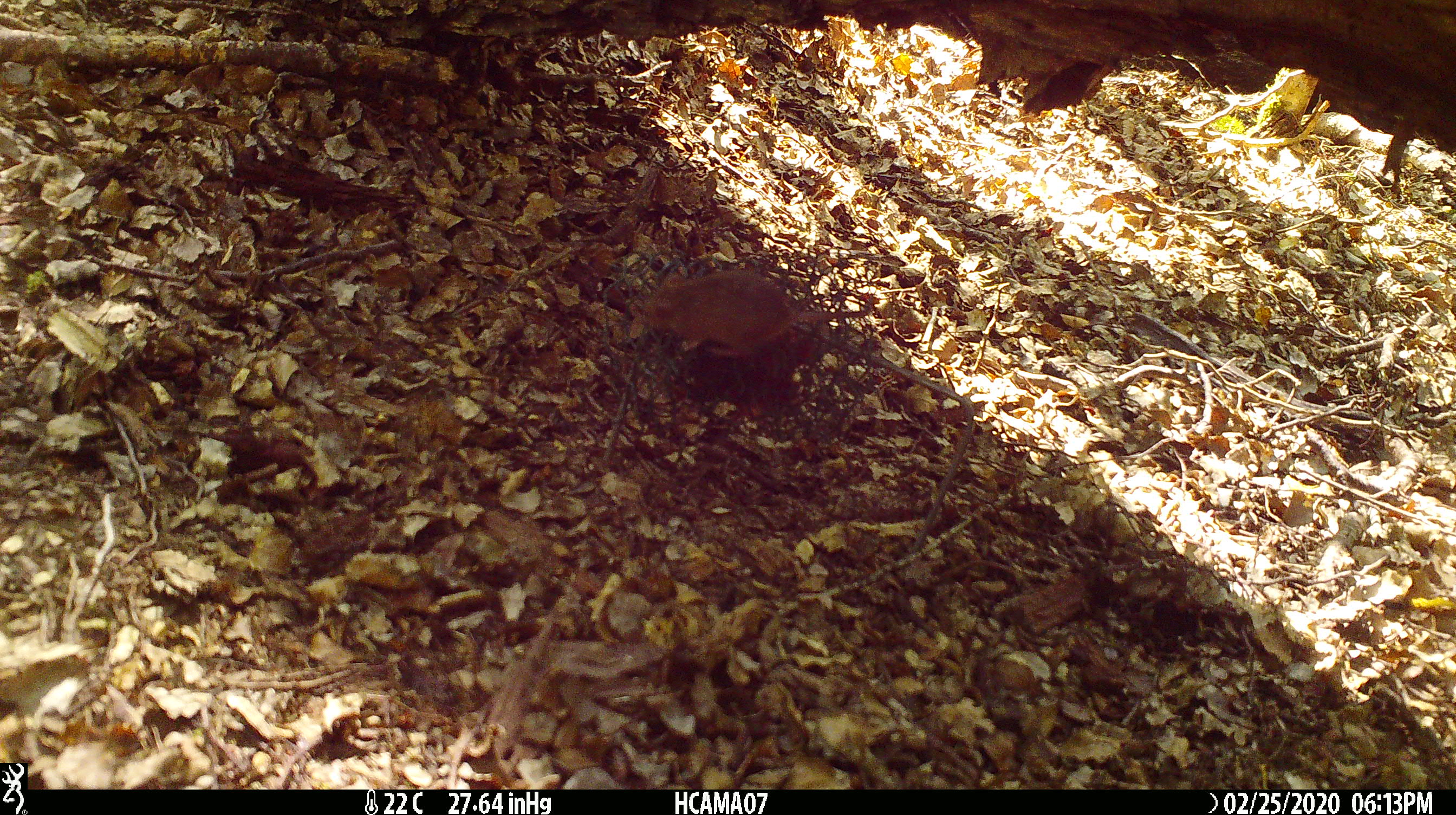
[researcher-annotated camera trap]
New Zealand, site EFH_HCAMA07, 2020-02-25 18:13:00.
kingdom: Animalia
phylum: Chordata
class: Mammalia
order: Rodentia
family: Muridae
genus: Mus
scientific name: Mus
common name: mouse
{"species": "mouse (Mus)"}